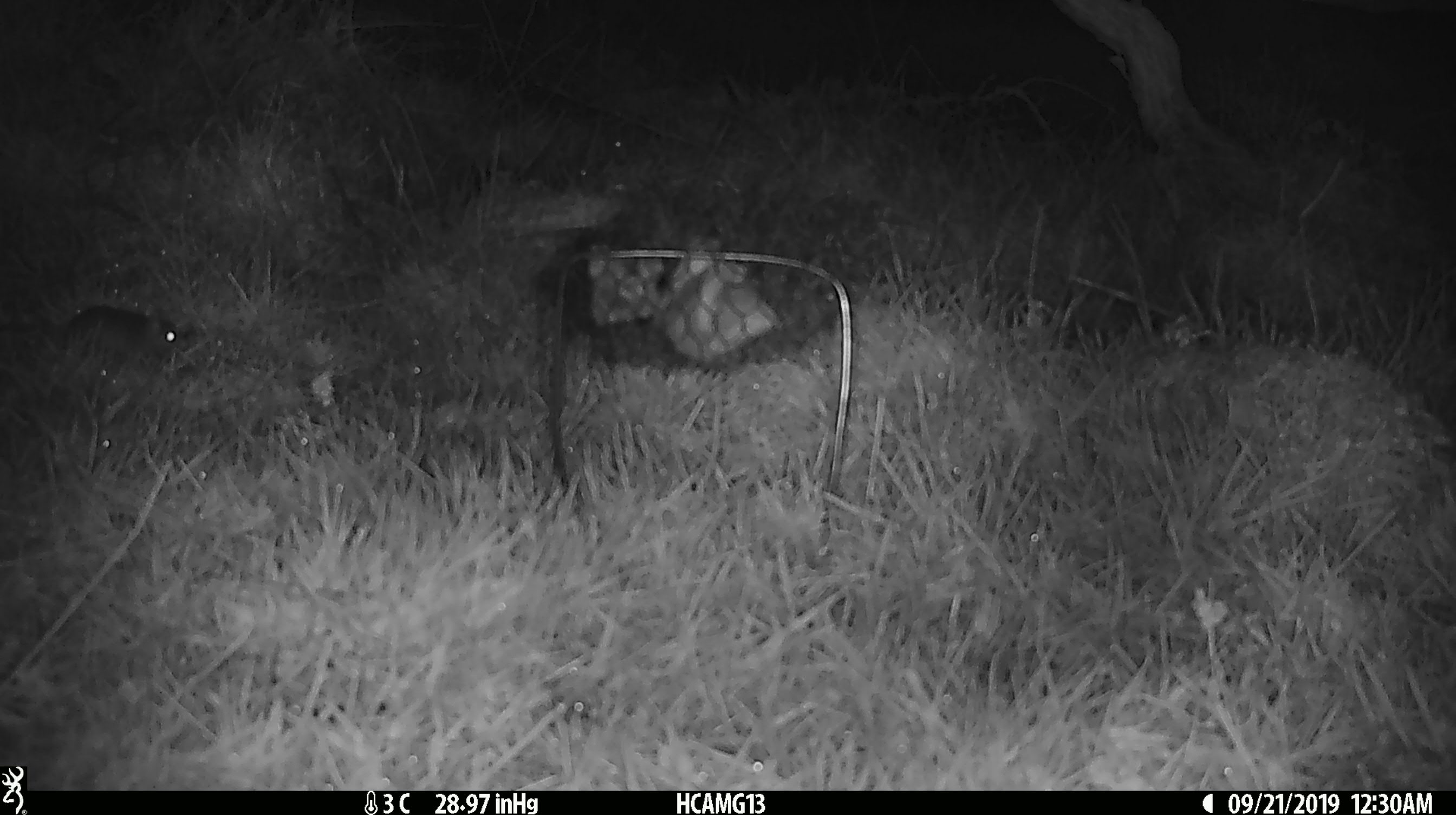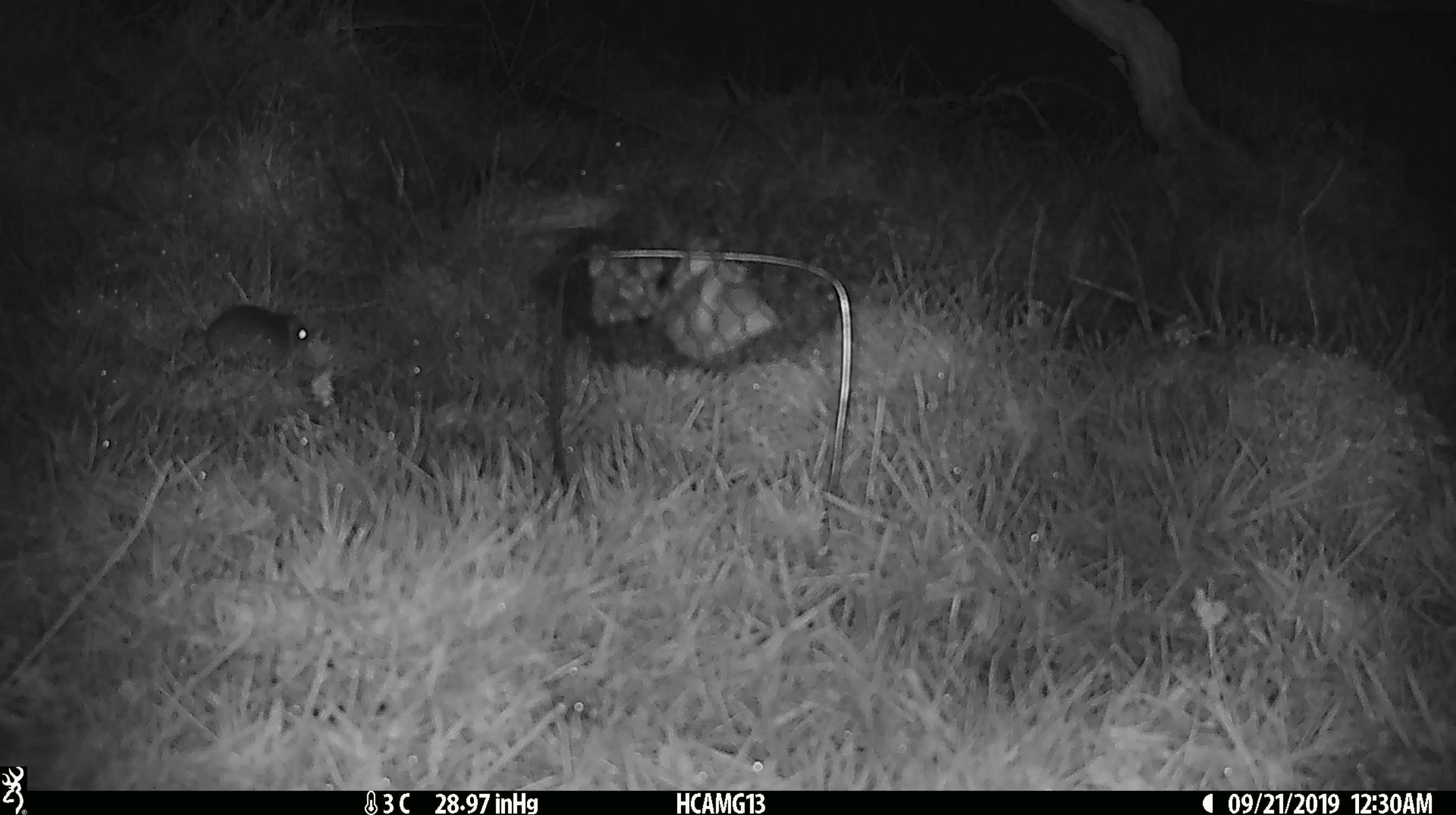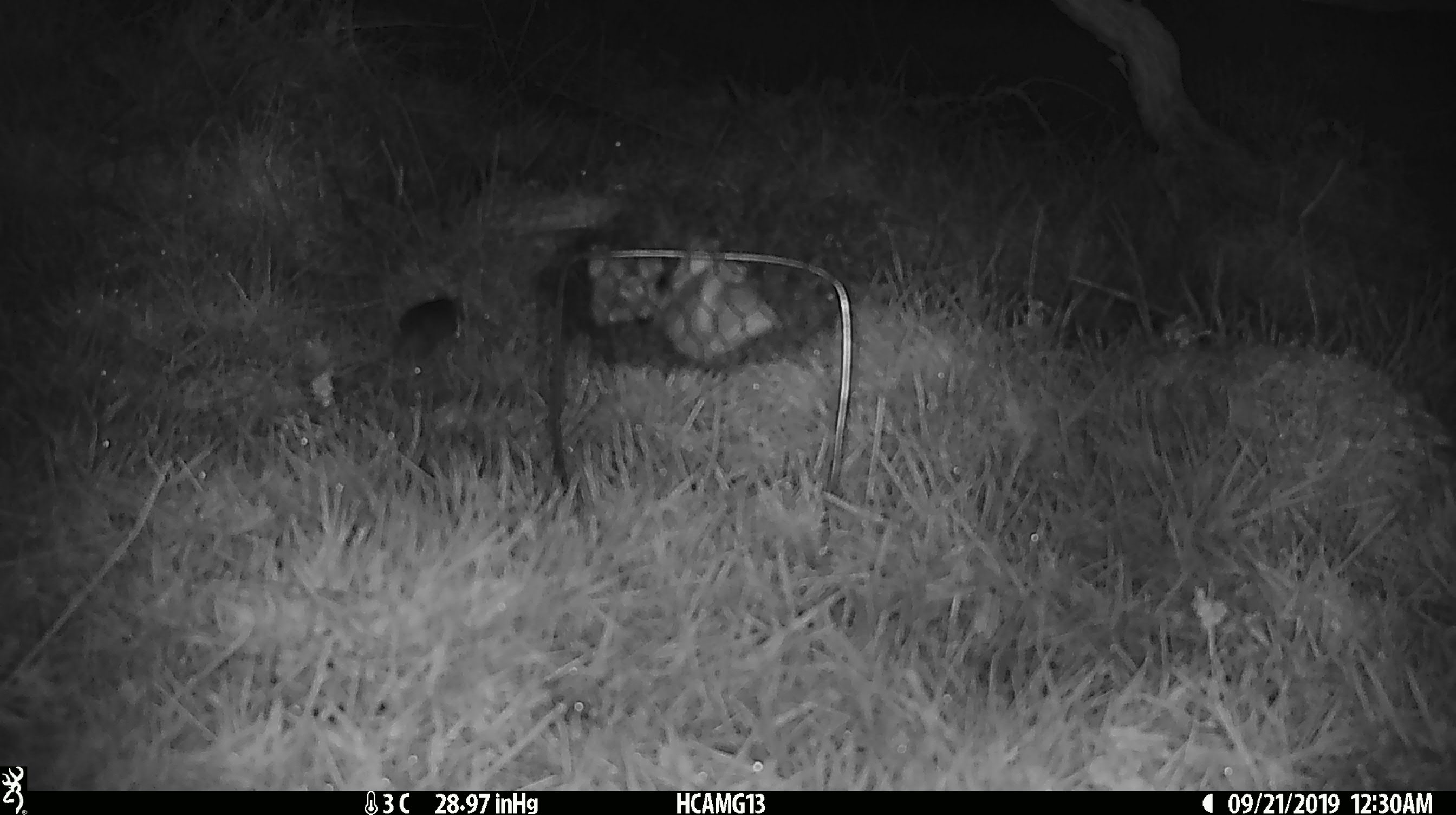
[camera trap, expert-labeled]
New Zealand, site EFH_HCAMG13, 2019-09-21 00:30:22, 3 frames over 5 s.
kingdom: Animalia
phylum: Chordata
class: Mammalia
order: Rodentia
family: Muridae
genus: Mus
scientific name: Mus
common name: mouse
Mouse (Mus).